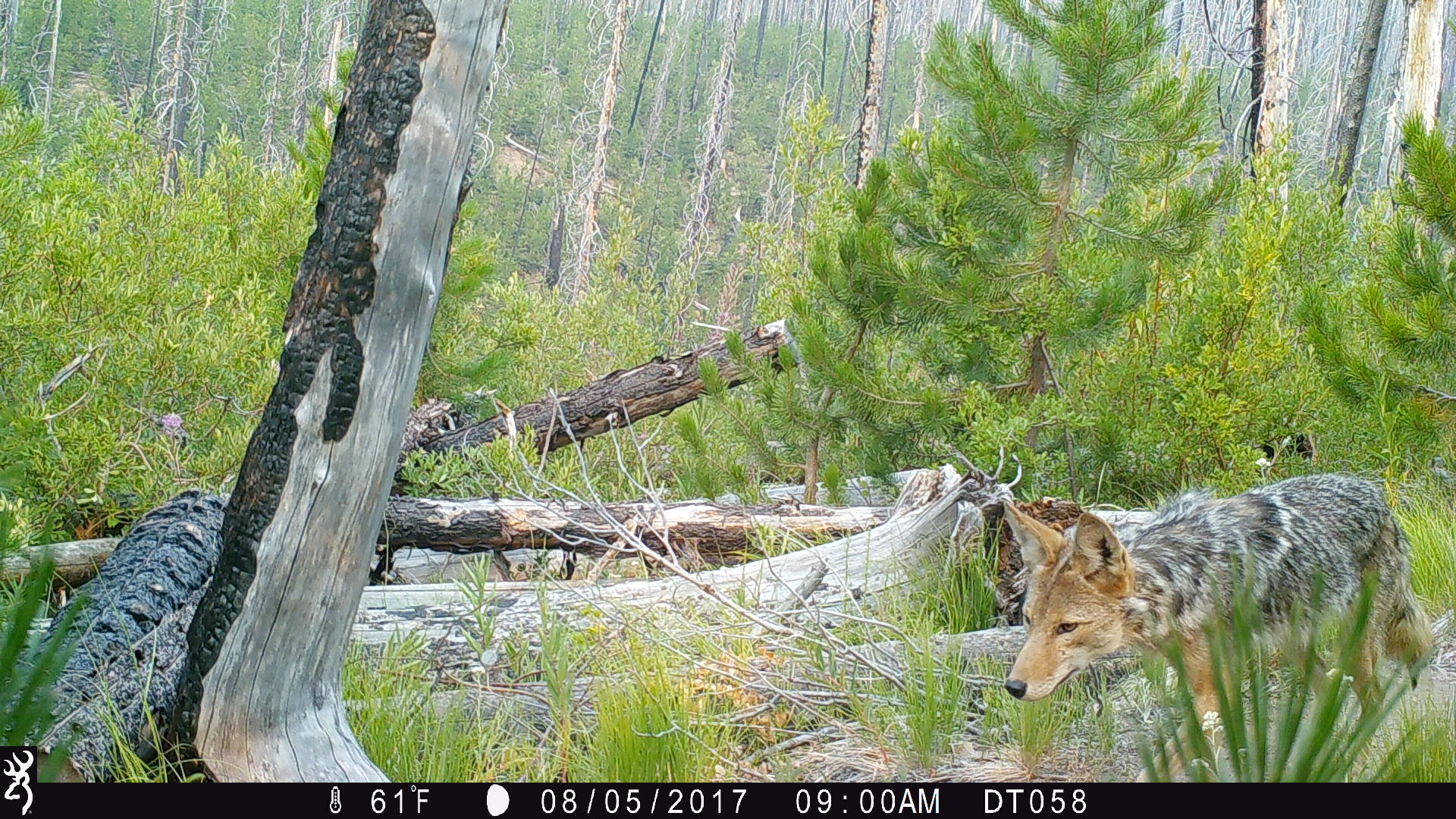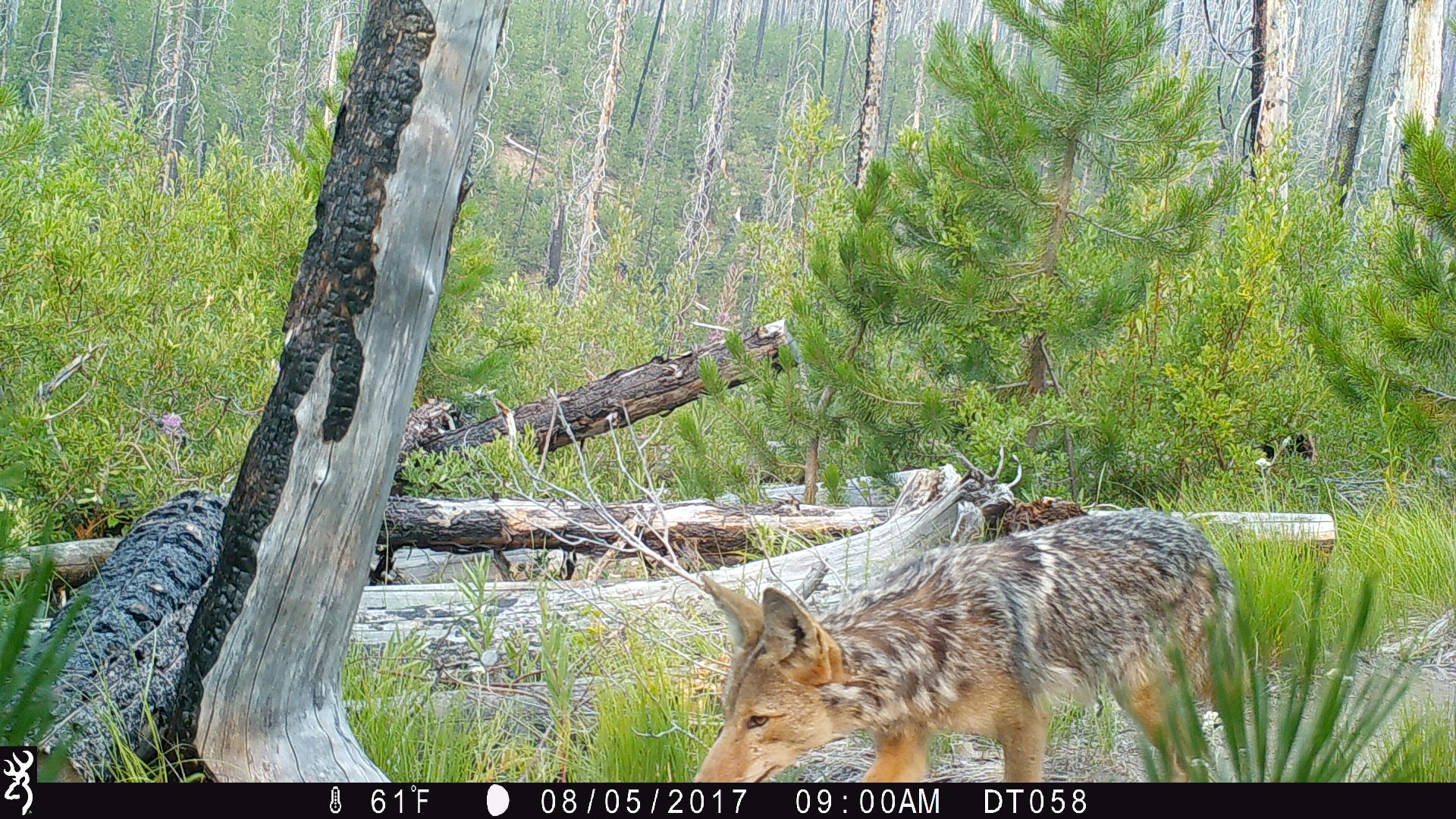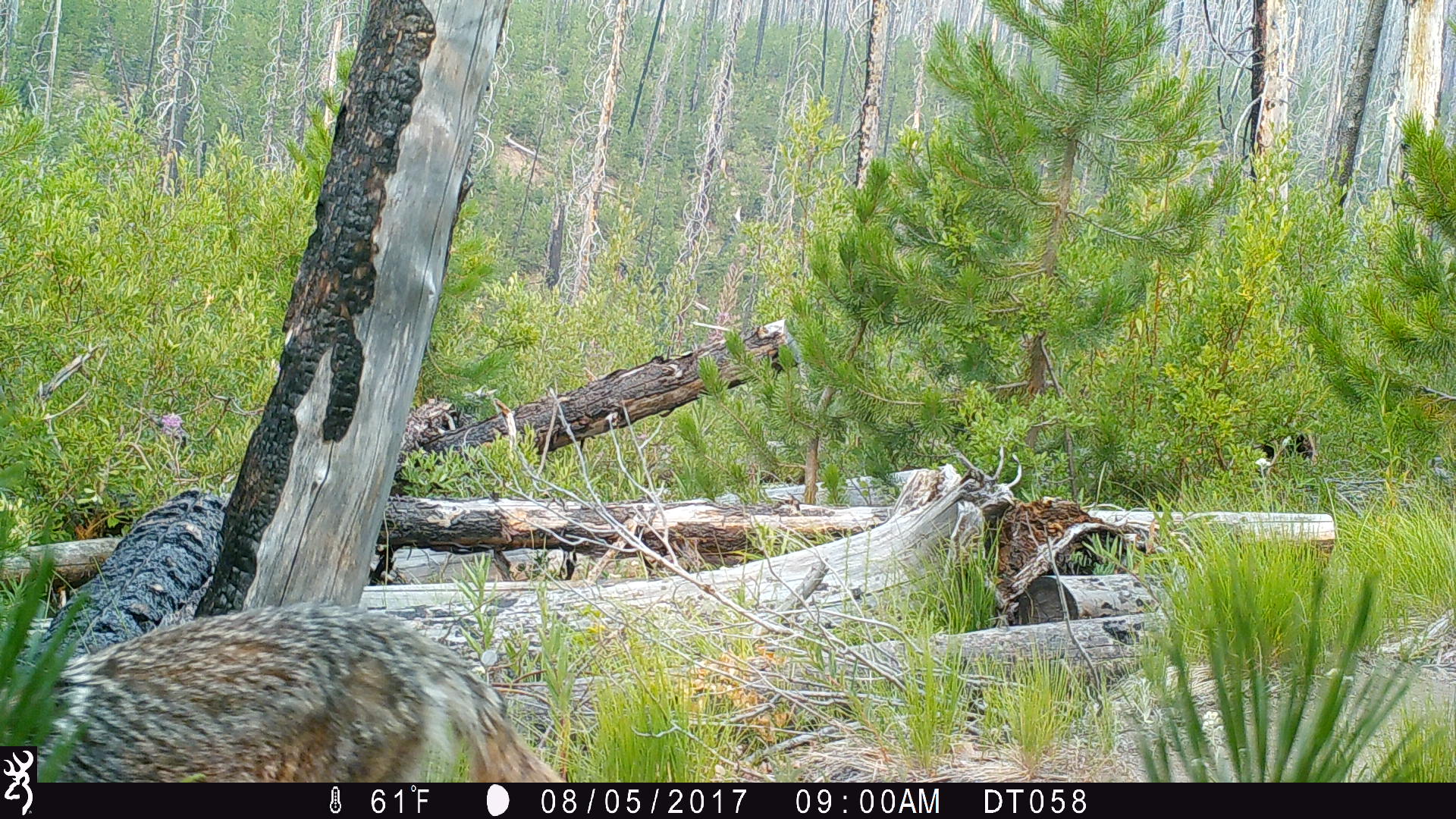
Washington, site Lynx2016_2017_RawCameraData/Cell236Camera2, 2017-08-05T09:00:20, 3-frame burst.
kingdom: Animalia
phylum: Chordata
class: Mammalia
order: Carnivora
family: Canidae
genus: Canis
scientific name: Canis latrans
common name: coyote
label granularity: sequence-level